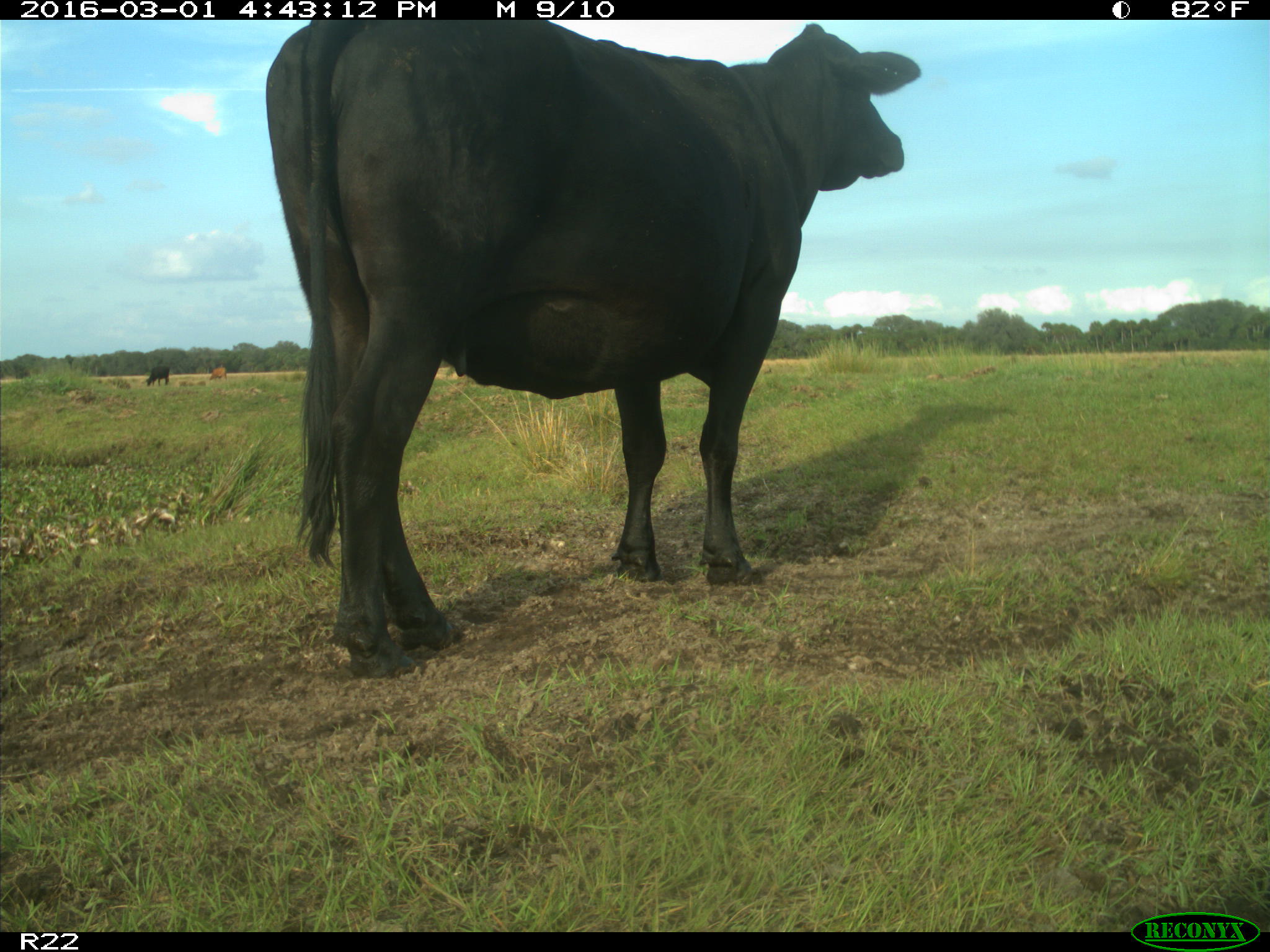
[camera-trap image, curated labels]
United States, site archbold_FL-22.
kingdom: Animalia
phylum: Chordata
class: Mammalia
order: Artiodactyla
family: Bovidae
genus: Bos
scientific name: Bos taurus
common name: domestic cow